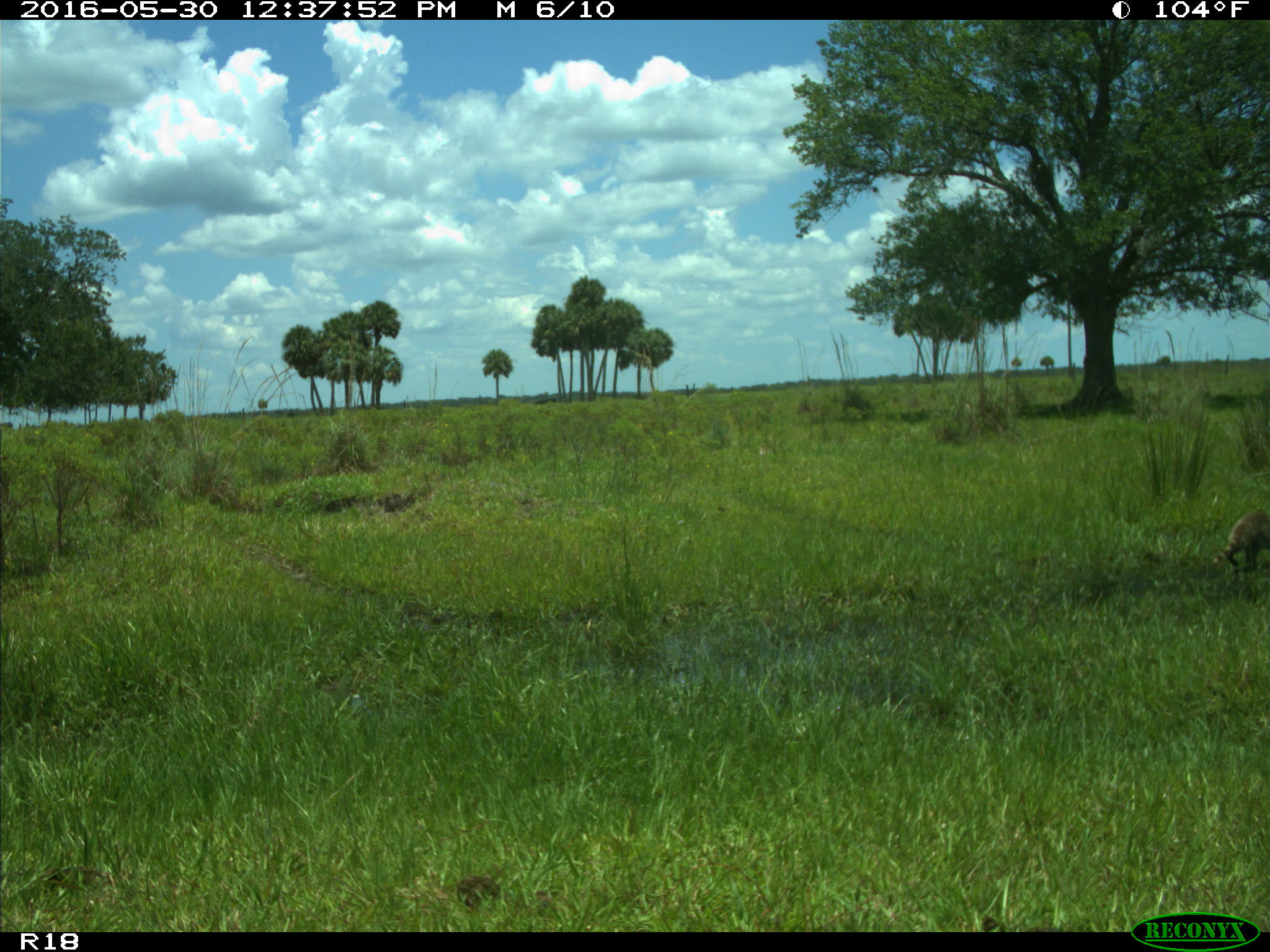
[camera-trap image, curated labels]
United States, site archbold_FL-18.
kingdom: Animalia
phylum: Chordata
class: Mammalia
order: Carnivora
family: Procyonidae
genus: Procyon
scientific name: Procyon lotor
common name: common raccoon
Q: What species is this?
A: Procyon lotor (common raccoon).